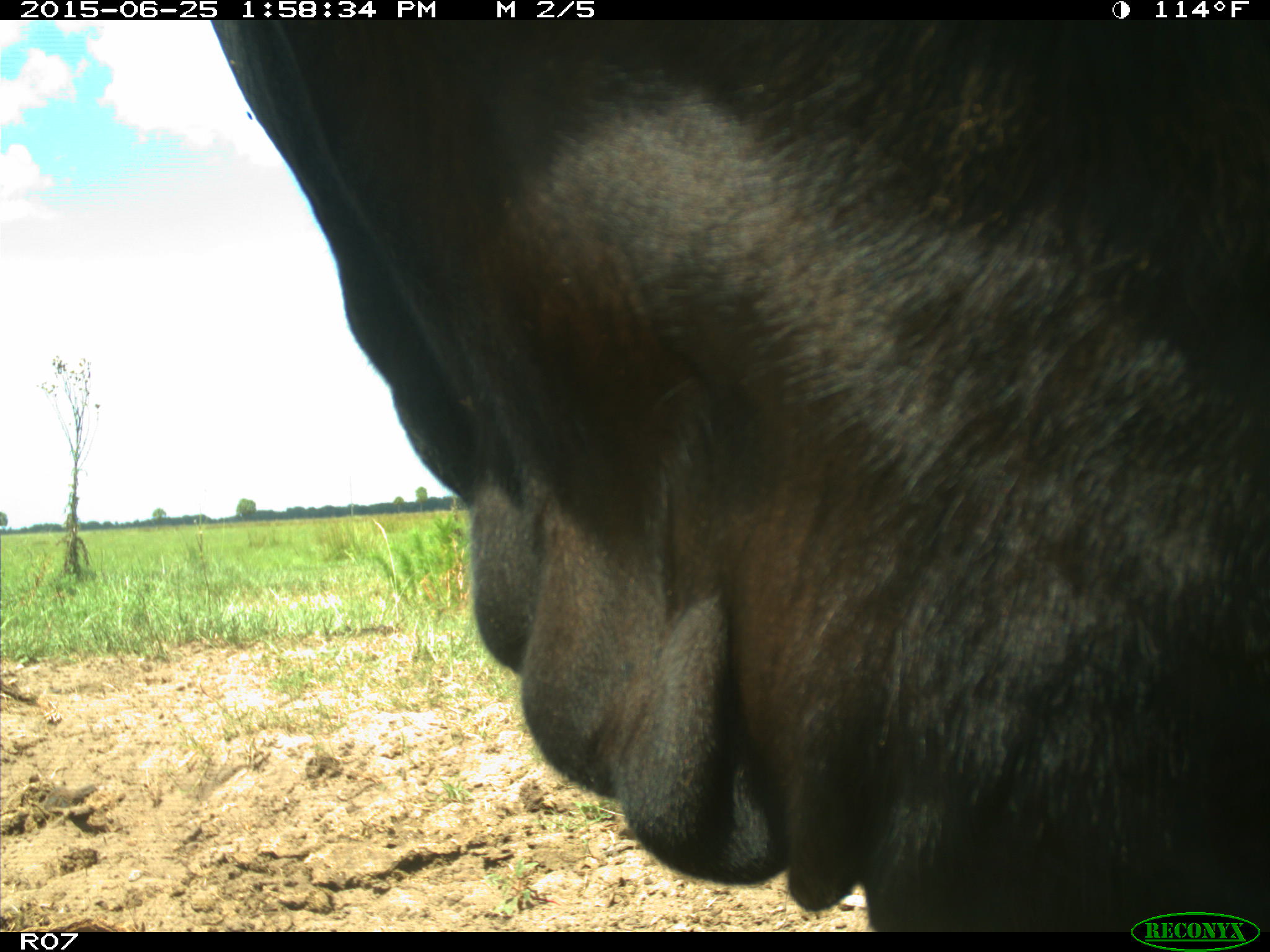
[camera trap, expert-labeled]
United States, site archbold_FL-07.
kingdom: Animalia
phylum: Chordata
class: Mammalia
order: Artiodactyla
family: Bovidae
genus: Bos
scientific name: Bos taurus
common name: domestic cow